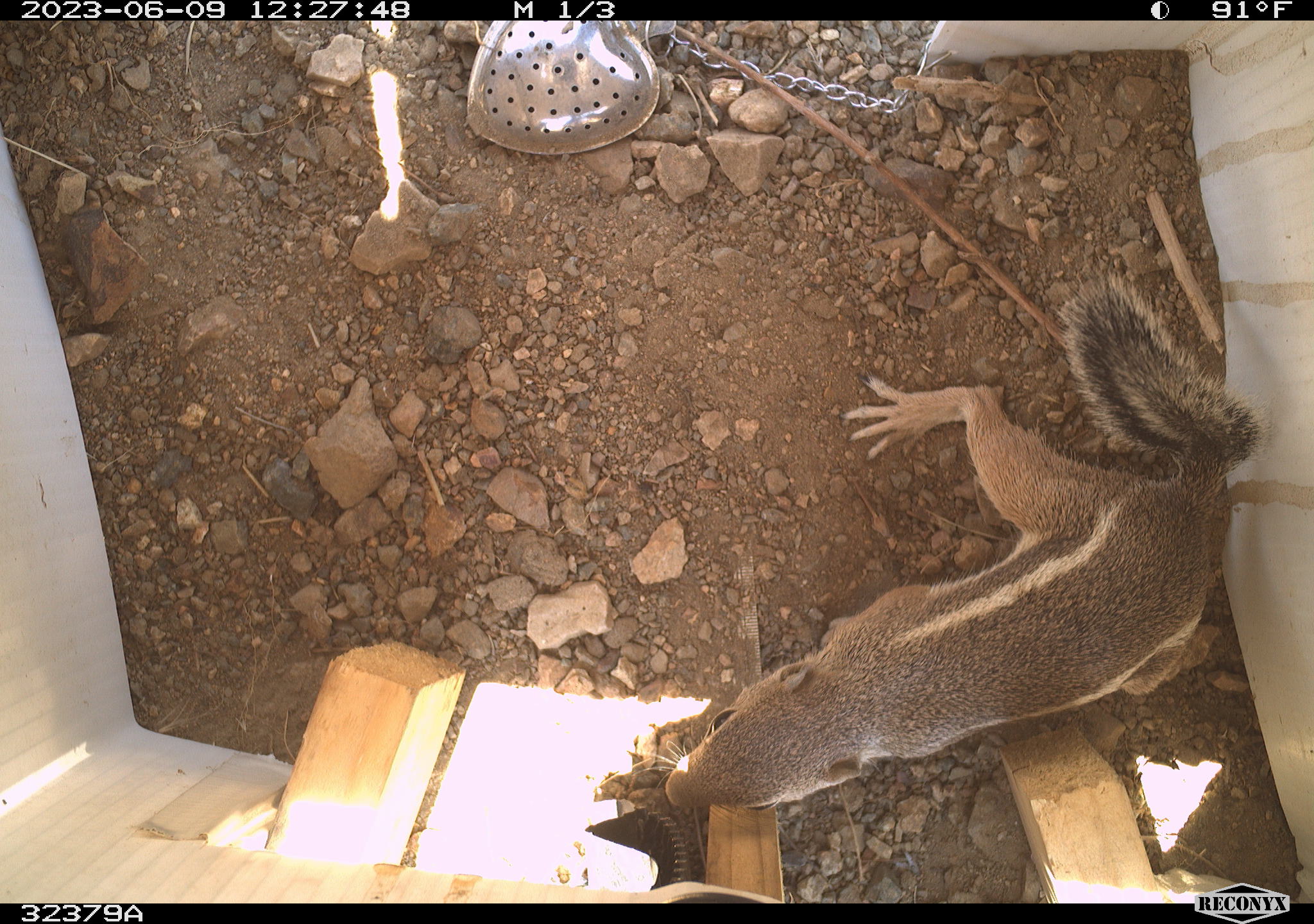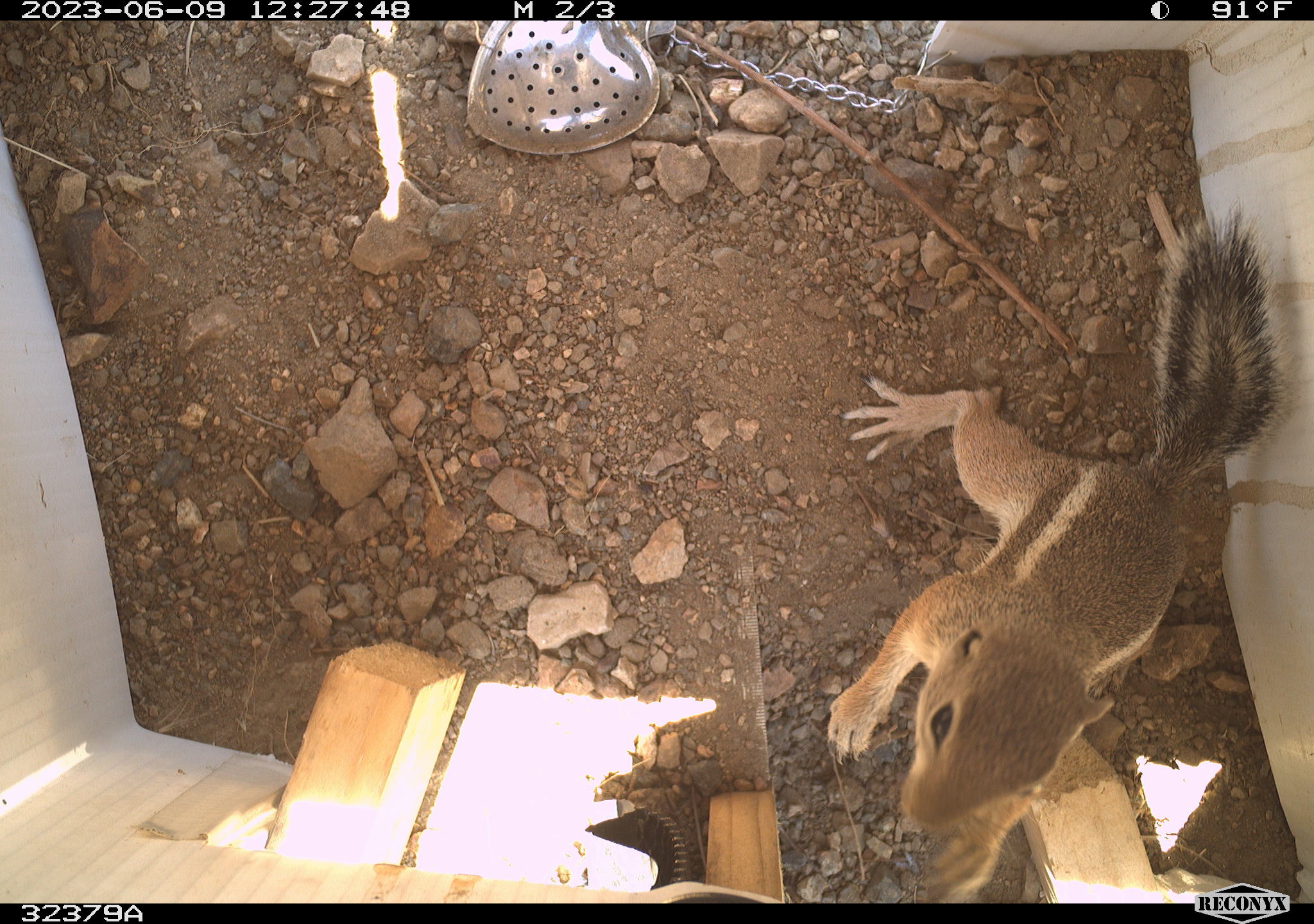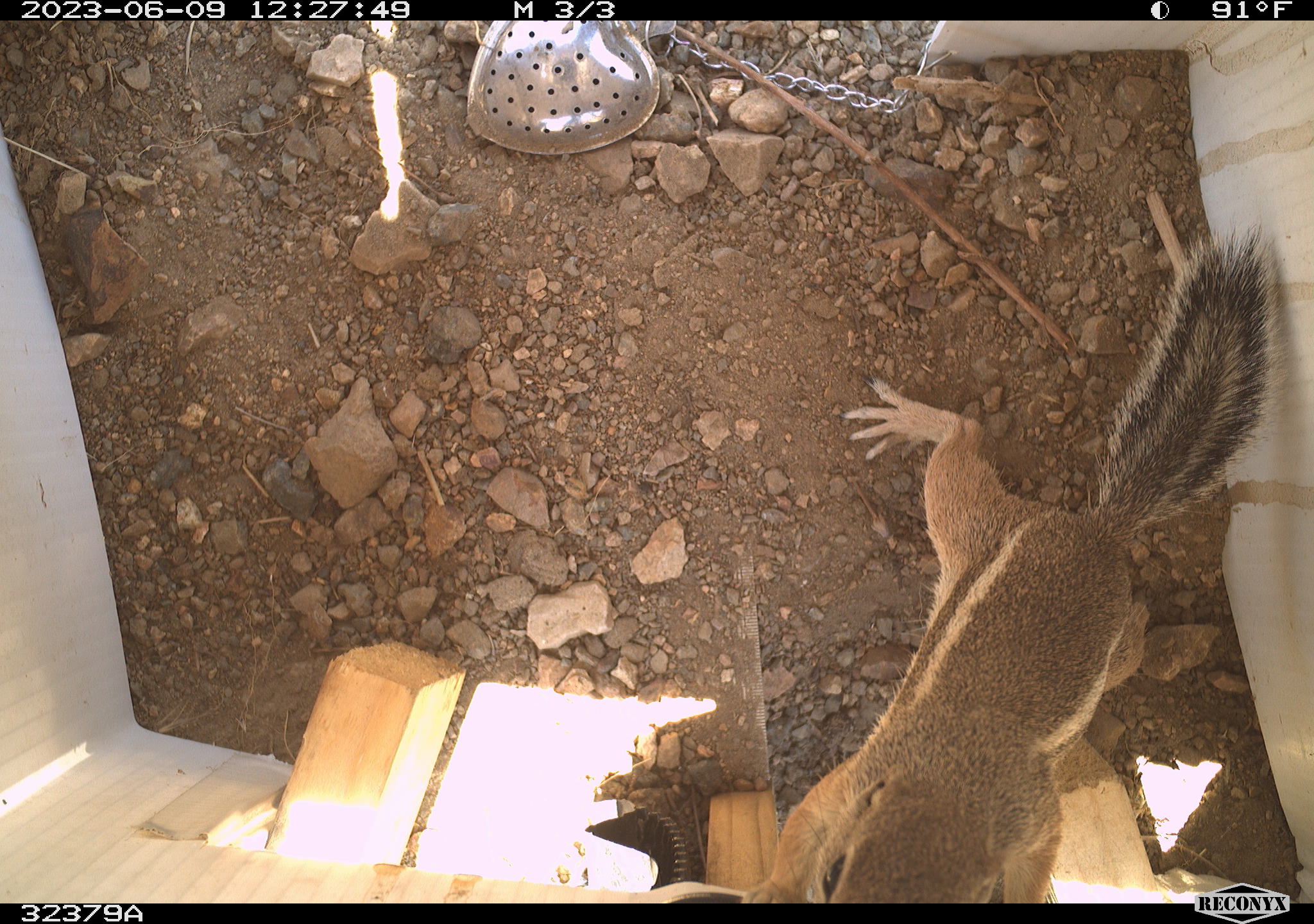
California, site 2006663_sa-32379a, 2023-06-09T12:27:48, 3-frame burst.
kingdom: Animalia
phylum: Chordata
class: Mammalia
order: Rodentia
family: Sciuridae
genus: Ammospermophilus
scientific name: Ammospermophilus leucurus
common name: white-tailed antelope squirrel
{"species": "white-tailed antelope squirrel (Ammospermophilus leucurus)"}